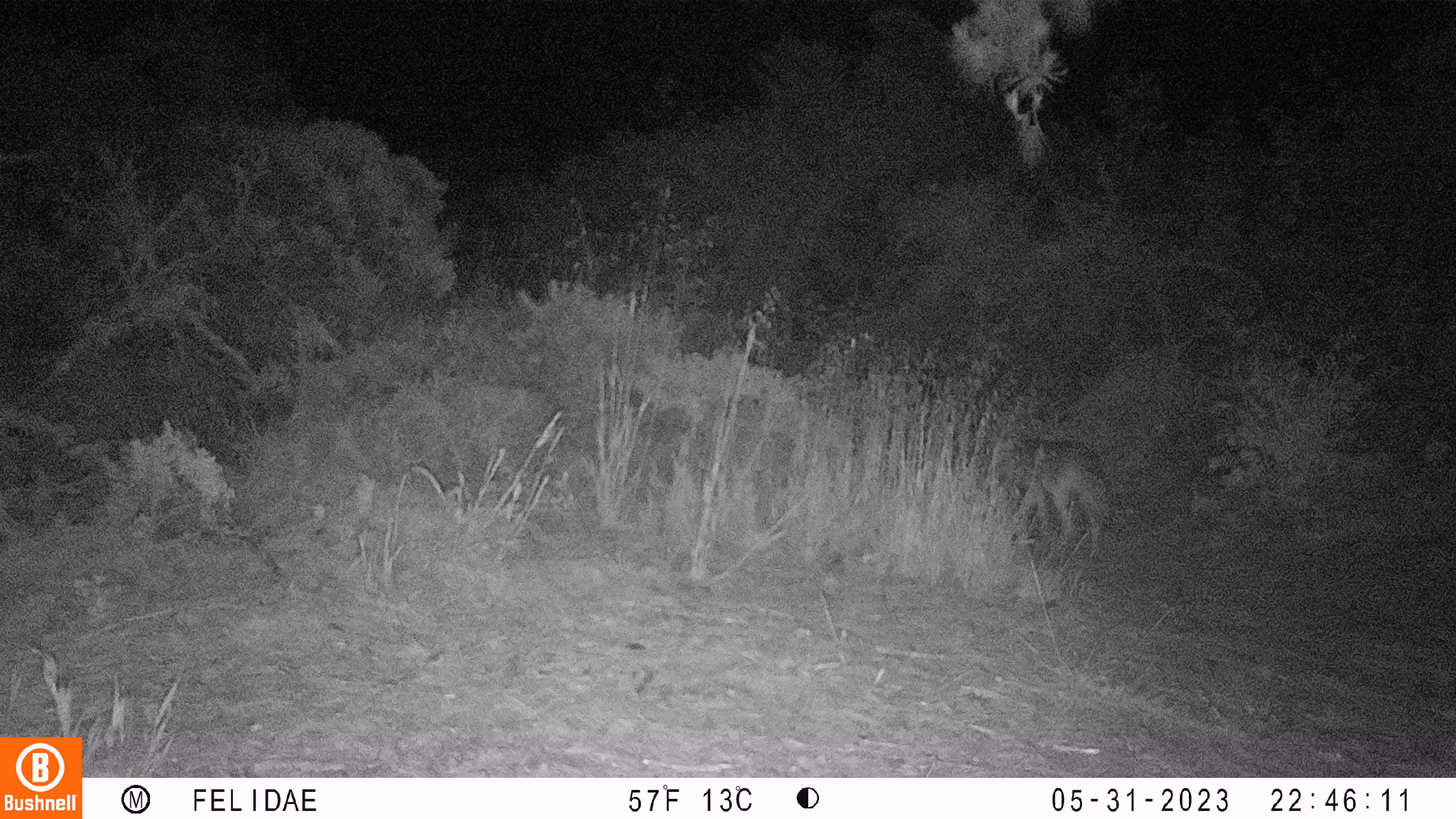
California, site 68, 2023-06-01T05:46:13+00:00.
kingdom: Animalia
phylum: Chordata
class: Mammalia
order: Carnivora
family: Canidae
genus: Canis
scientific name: Canis latrans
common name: coyote